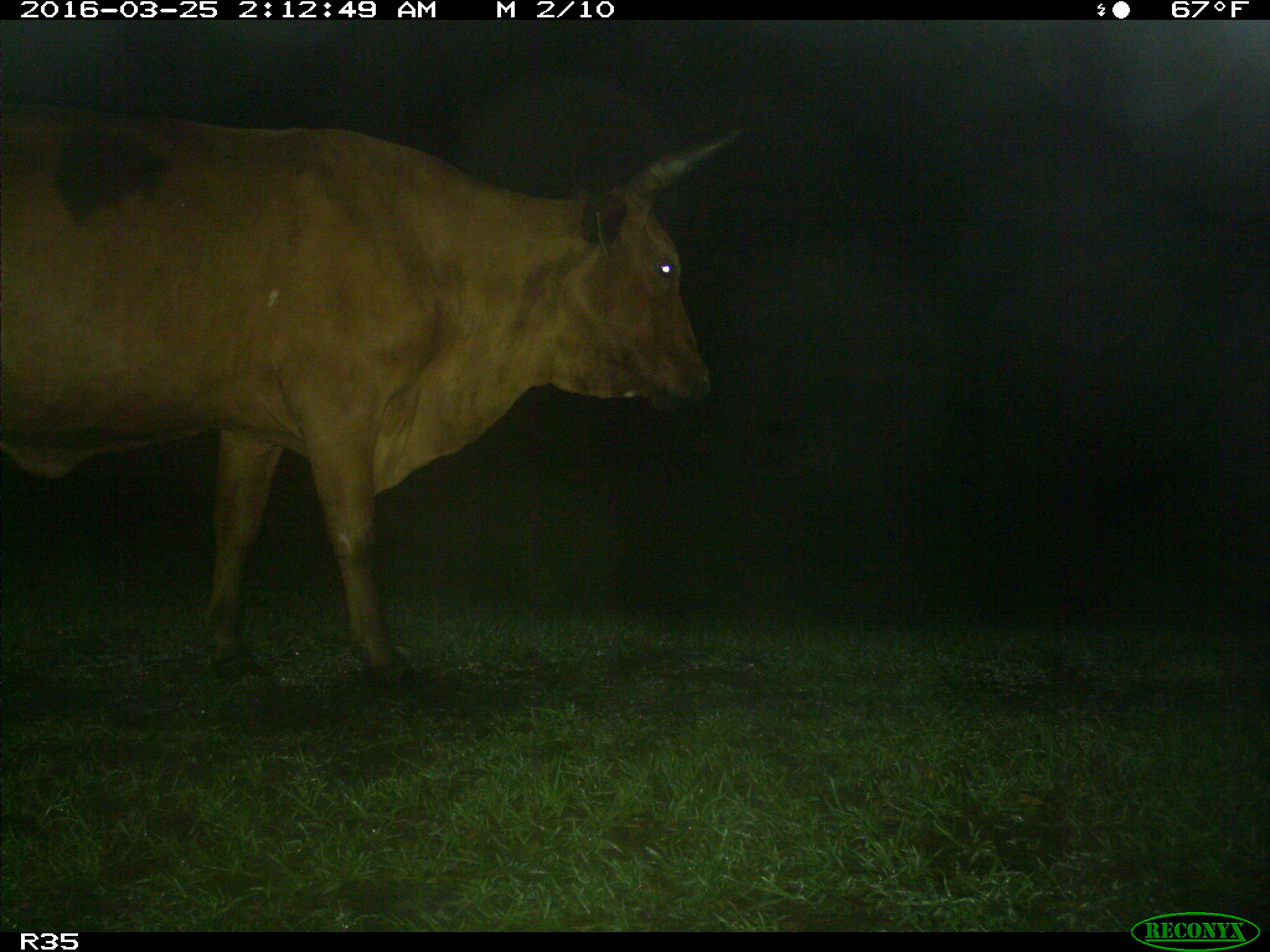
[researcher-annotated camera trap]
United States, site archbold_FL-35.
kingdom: Animalia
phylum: Chordata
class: Mammalia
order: Artiodactyla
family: Bovidae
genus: Bos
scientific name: Bos taurus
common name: domestic cow